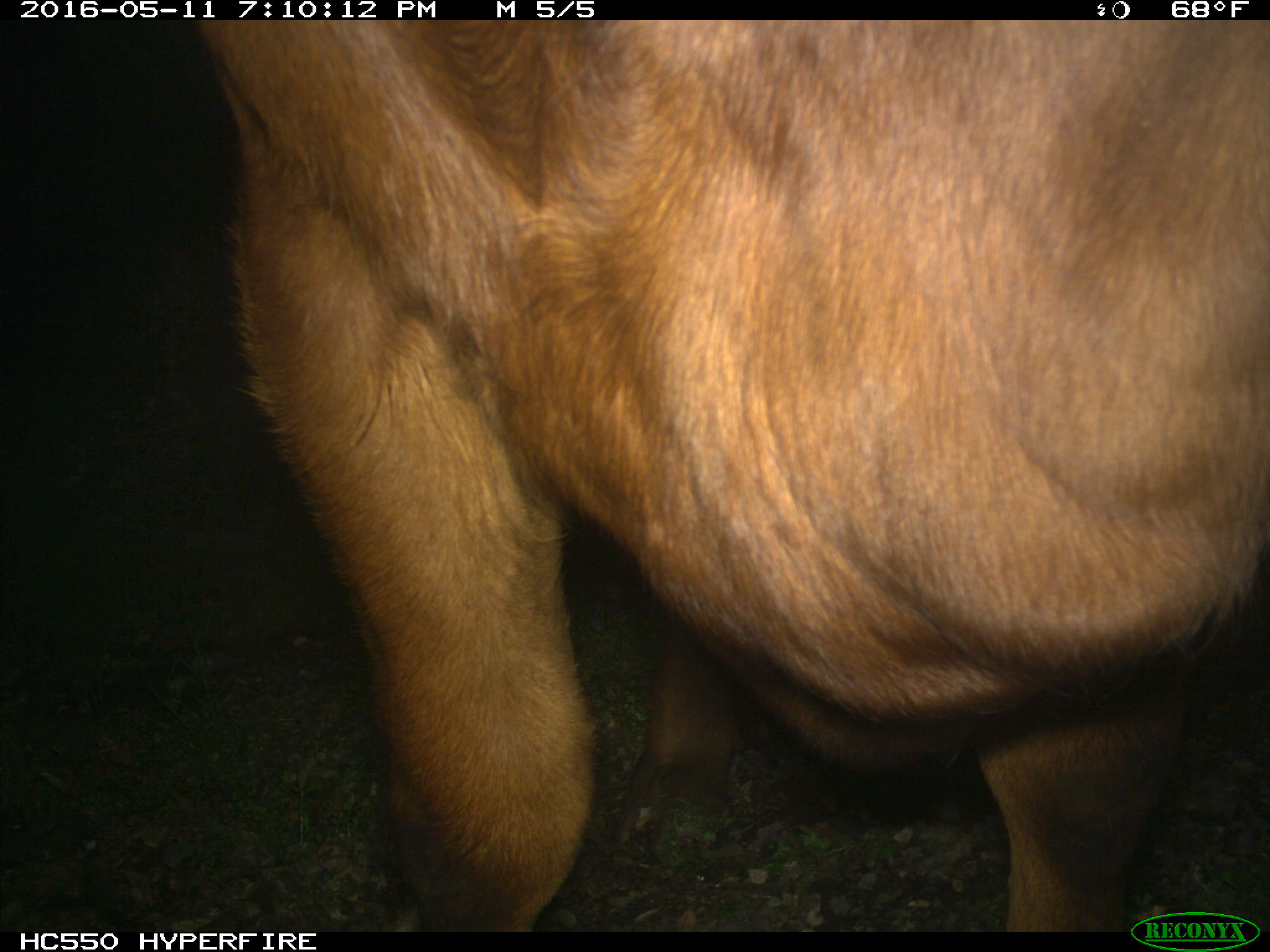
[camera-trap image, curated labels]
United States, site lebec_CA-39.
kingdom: Animalia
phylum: Chordata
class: Mammalia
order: Artiodactyla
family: Bovidae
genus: Bos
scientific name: Bos taurus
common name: domestic cow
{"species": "Bos taurus (domestic cow)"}